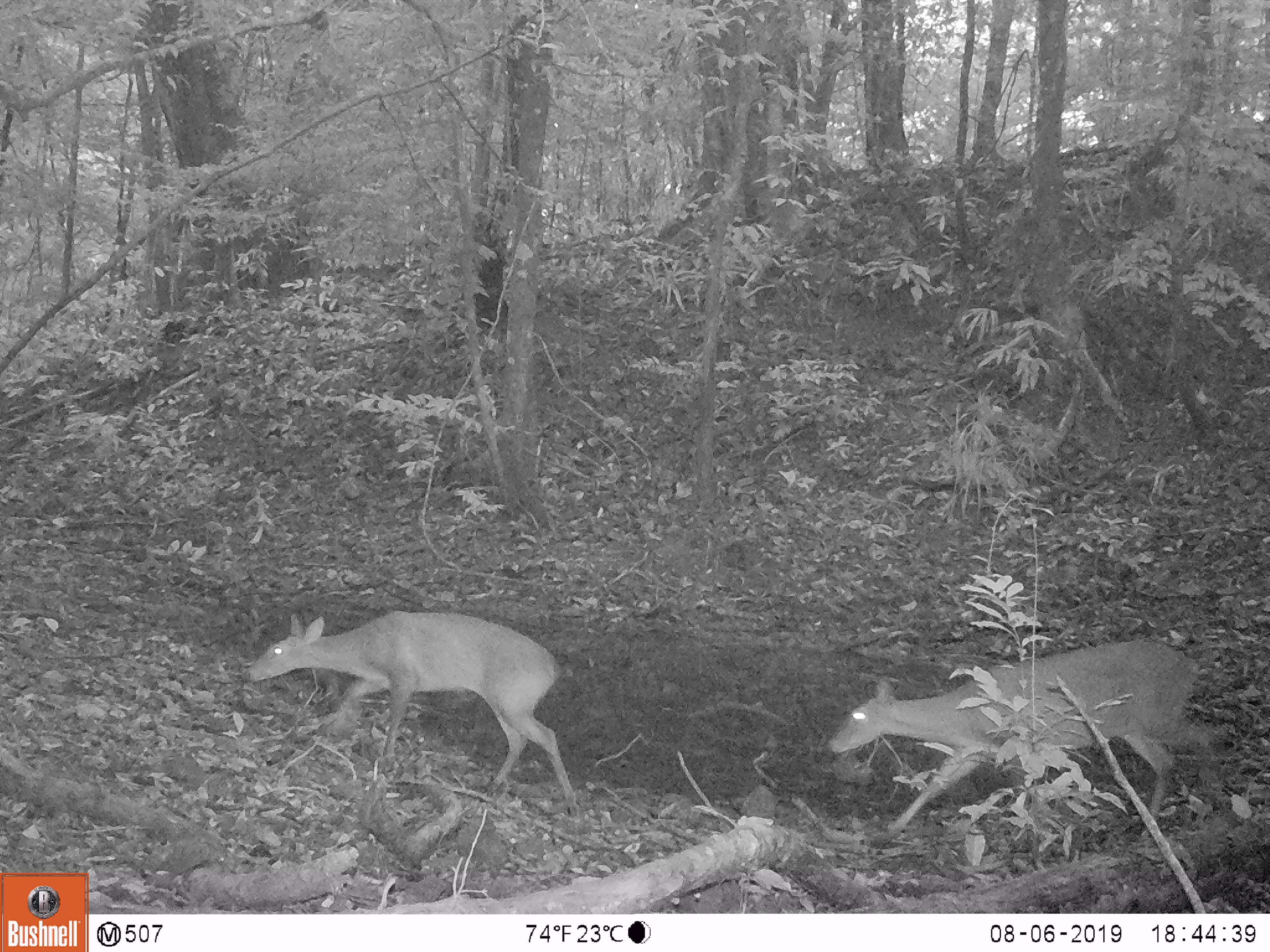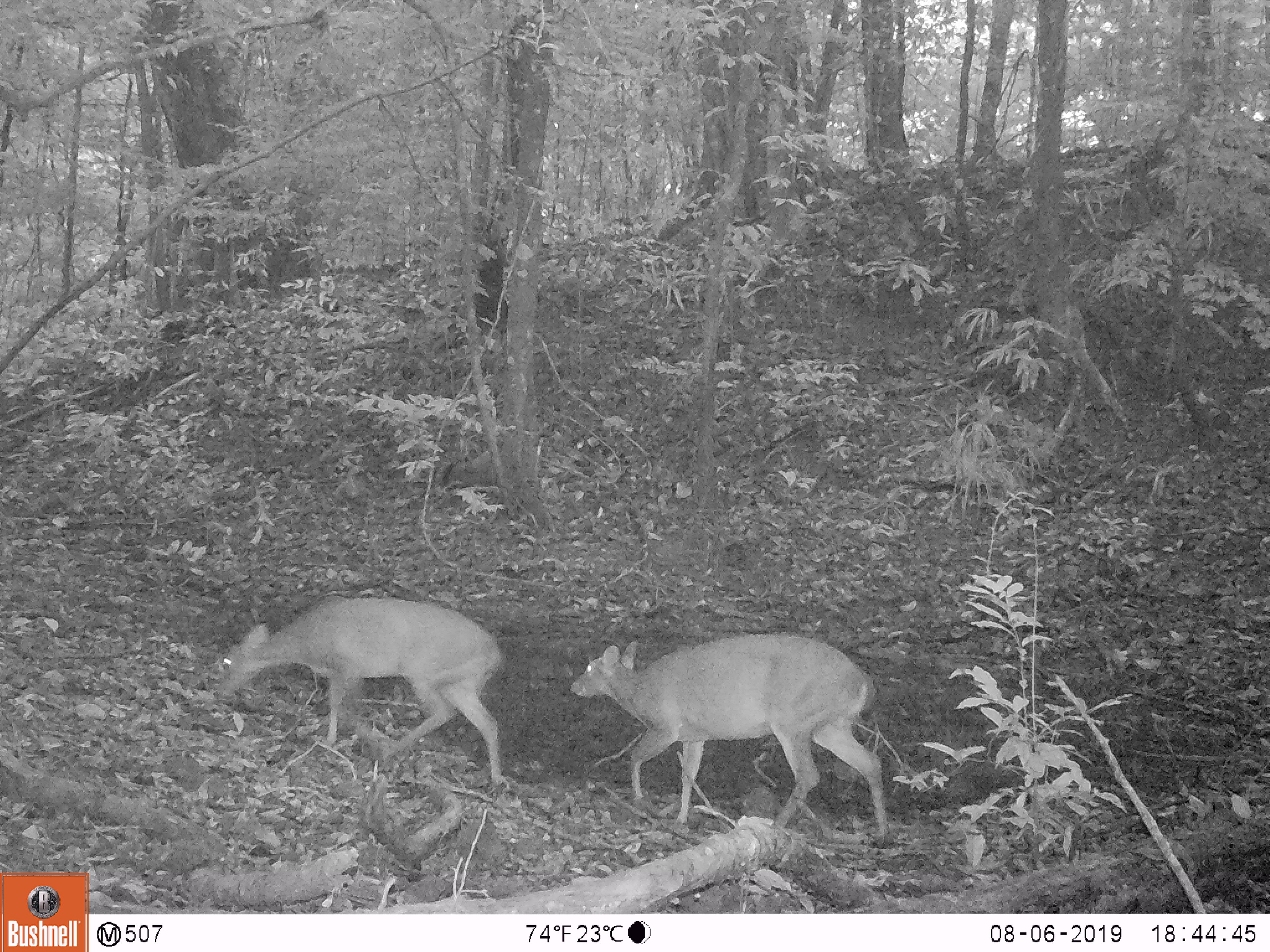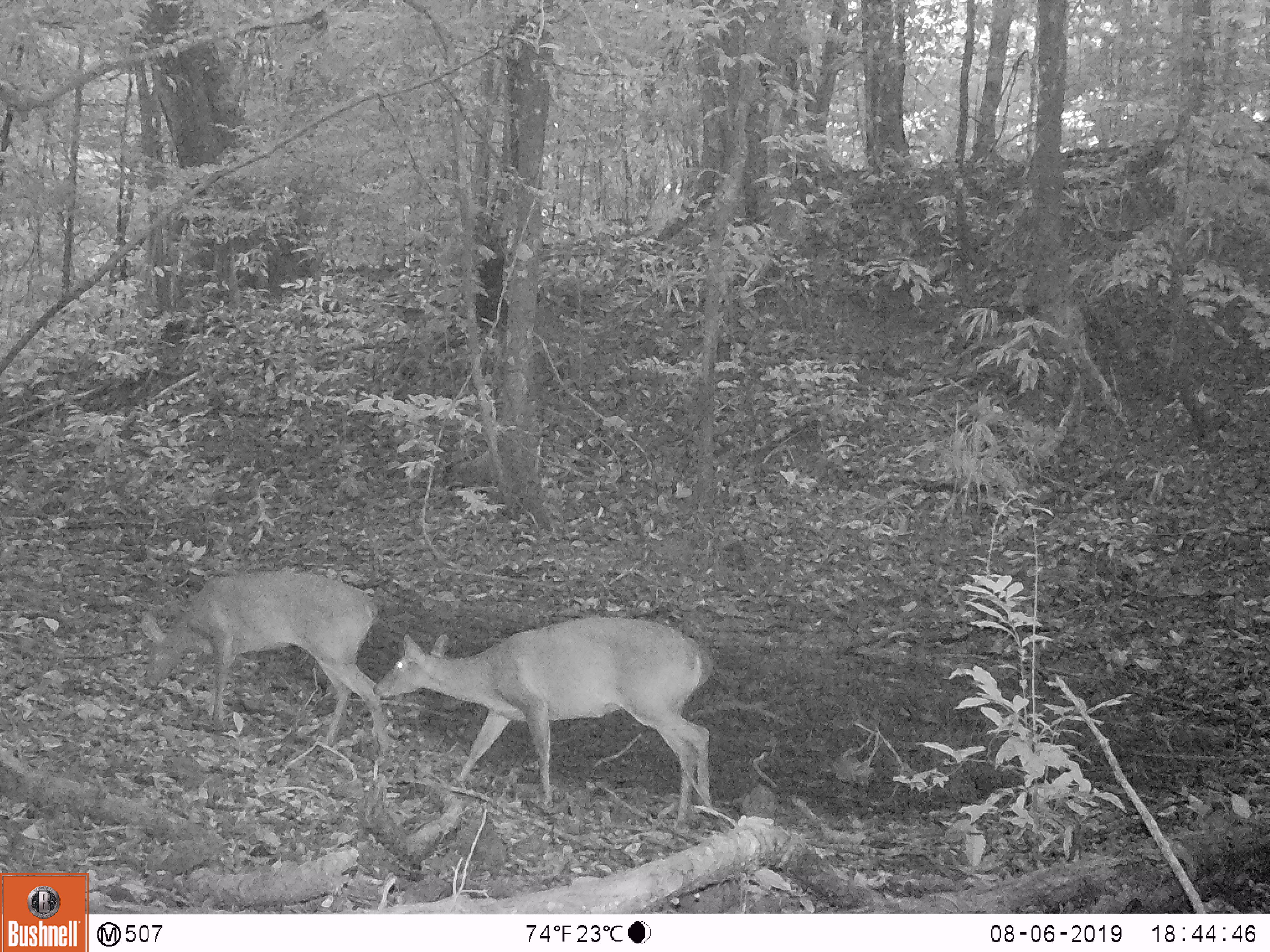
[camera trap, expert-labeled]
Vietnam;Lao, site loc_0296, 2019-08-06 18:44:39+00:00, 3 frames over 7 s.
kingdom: Animalia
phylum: Chordata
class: Mammalia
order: Artiodactyla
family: Cervidae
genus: Muntiacus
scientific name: Muntiacus vuquangensis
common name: large-antlered muntjac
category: large antlered muntjac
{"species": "large antlered muntjac (large-antlered muntjac) (Muntiacus vuquangensis)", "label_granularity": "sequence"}